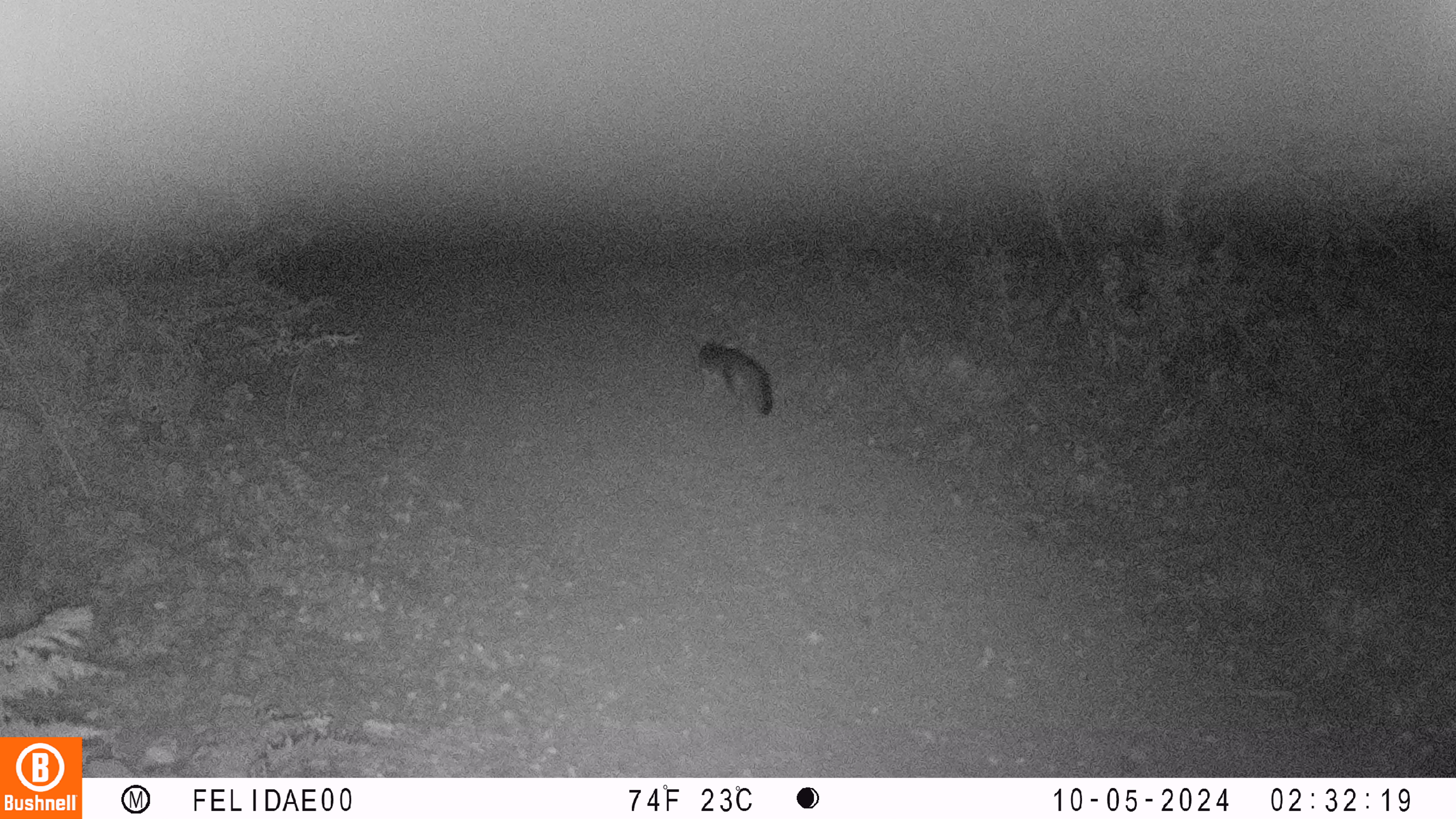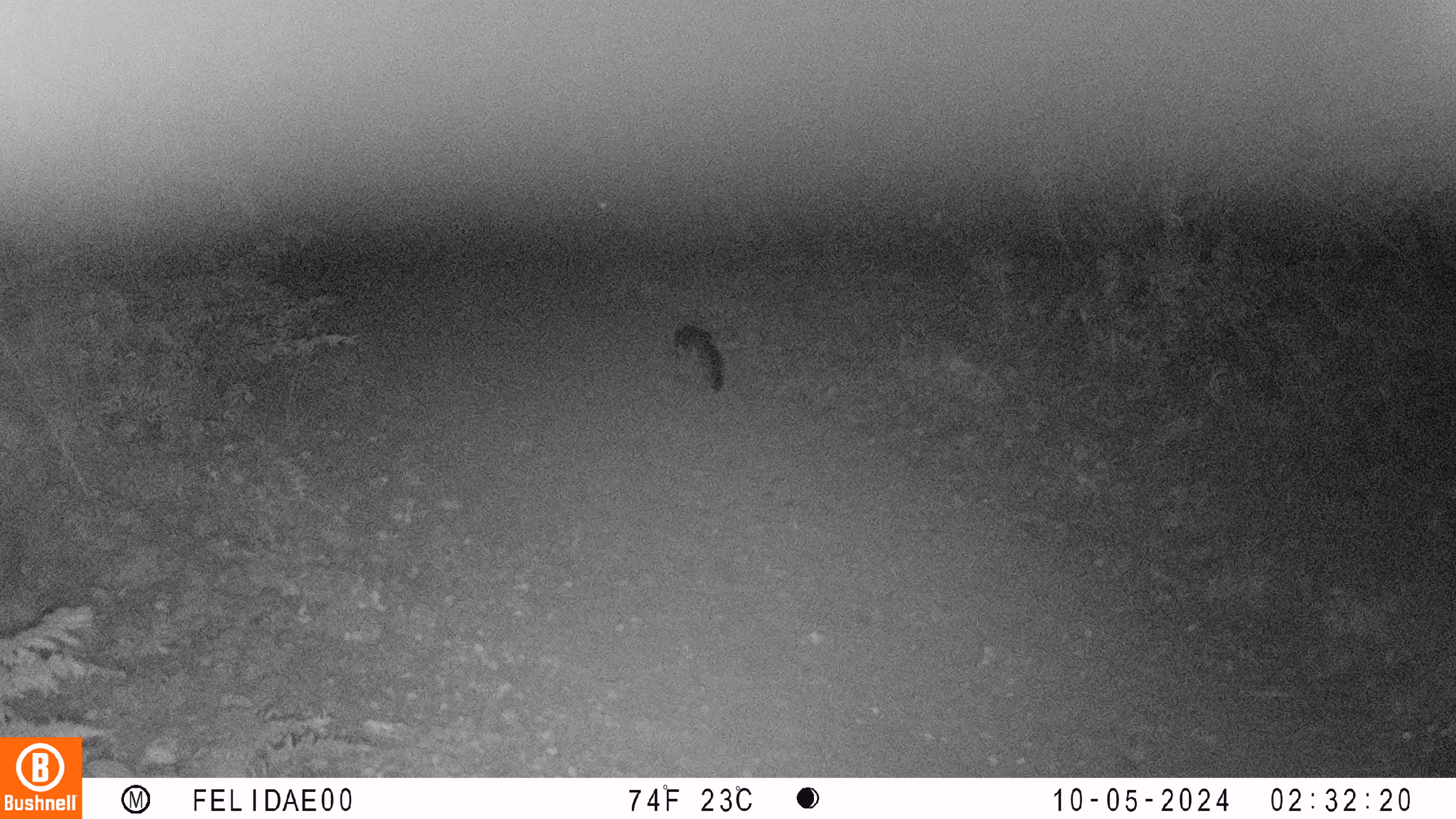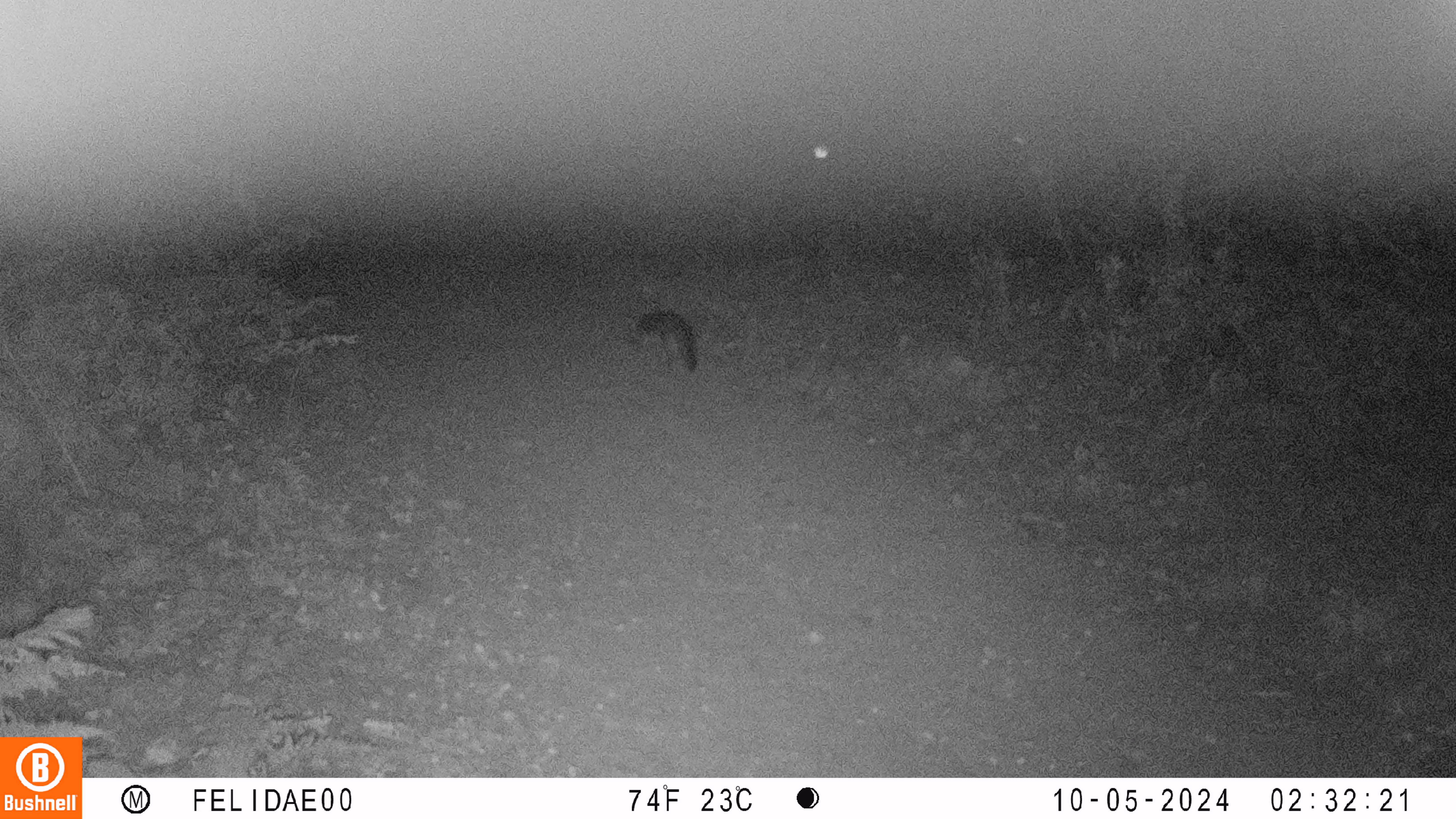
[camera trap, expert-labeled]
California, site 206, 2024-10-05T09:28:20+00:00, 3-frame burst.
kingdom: Animalia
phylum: Chordata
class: Mammalia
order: Carnivora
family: Canidae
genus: Urocyon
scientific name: Urocyon cinereoargenteus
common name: gray fox